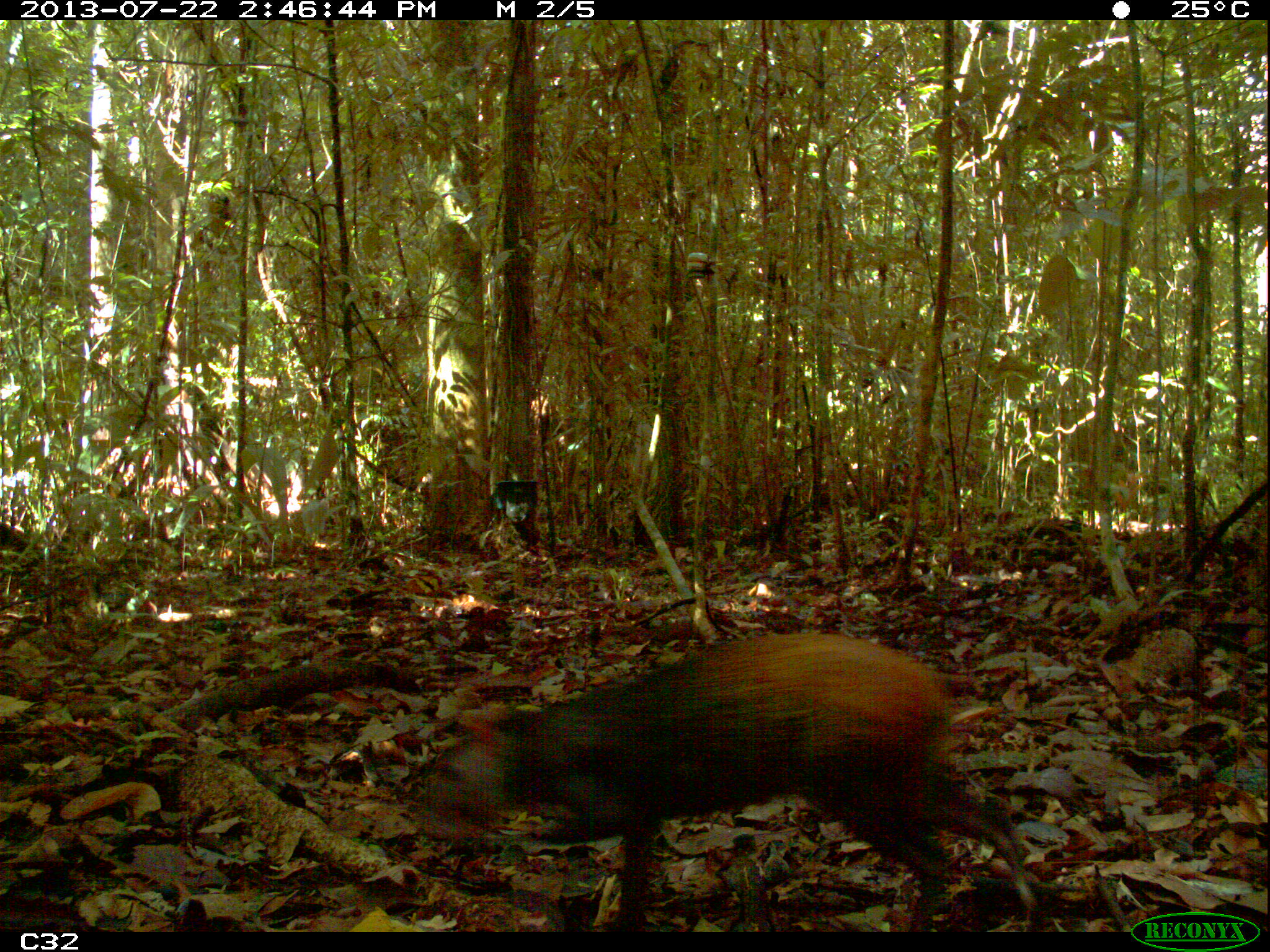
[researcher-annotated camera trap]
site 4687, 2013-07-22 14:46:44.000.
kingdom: Animalia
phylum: Chordata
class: Mammalia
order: Rodentia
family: Dasyproctidae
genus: Dasyprocta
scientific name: Dasyprocta leporina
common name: red-rumped agouti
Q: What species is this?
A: Dasyprocta leporina (red-rumped agouti).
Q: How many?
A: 1.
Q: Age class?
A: Adult.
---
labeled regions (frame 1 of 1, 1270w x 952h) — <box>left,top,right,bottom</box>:
dasyprocta leporina: <box>415,628,1044,931</box>